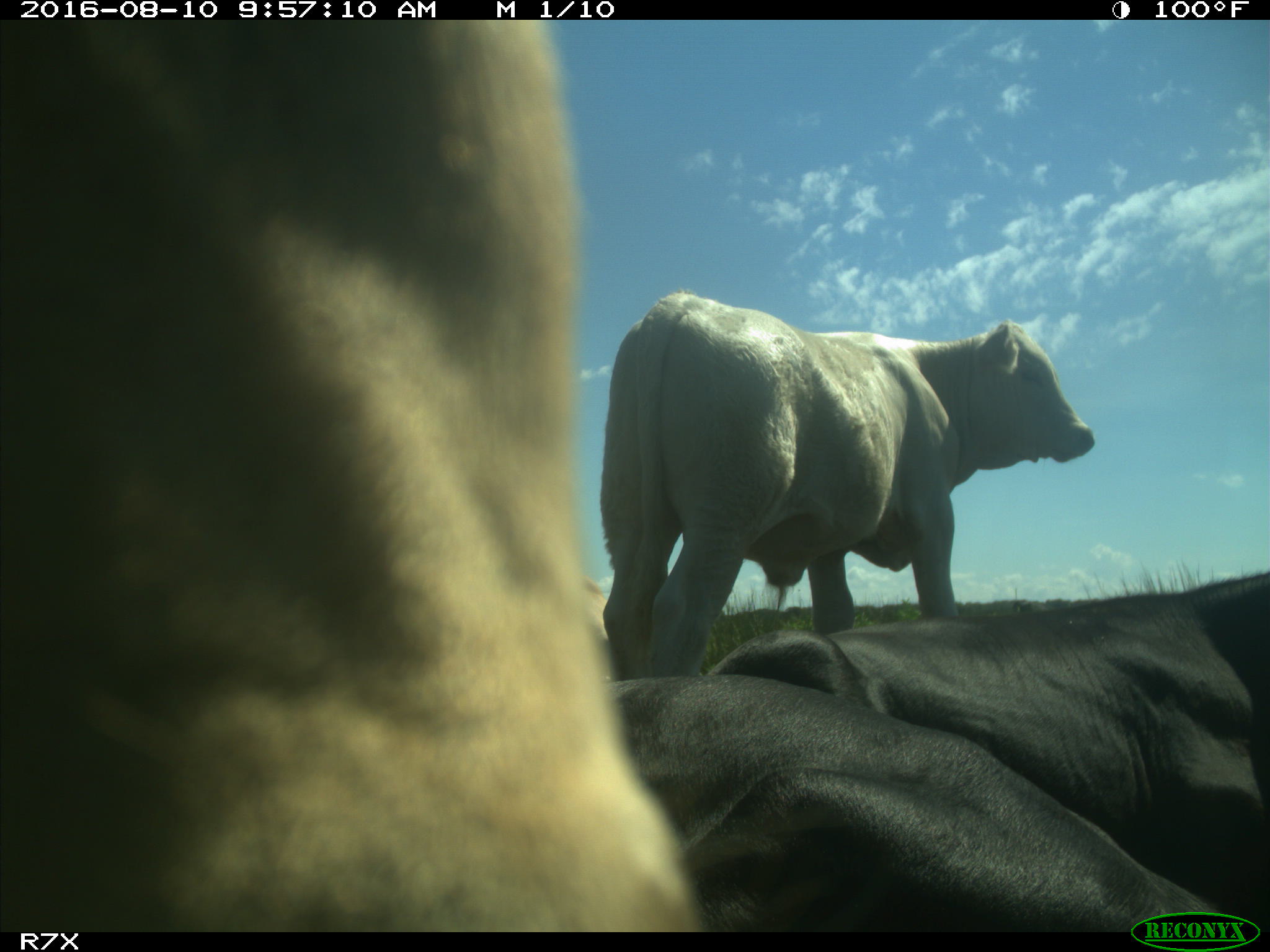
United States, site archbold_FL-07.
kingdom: Animalia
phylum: Chordata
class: Mammalia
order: Artiodactyla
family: Bovidae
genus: Bos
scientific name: Bos taurus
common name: domestic cow